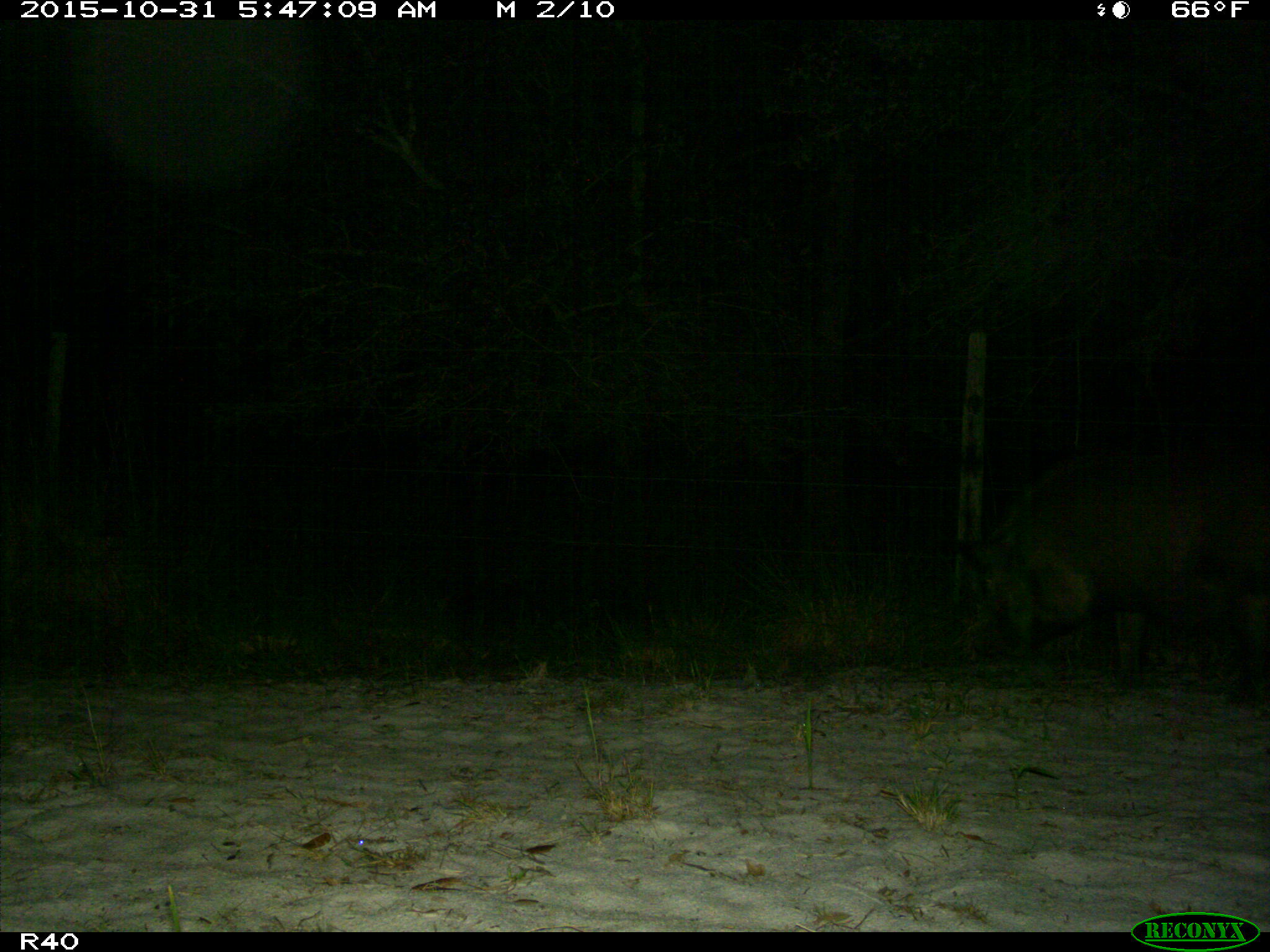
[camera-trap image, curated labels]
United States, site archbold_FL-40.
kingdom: Animalia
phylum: Chordata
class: Mammalia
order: Artiodactyla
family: Suidae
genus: Sus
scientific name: Sus scrofa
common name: wild boar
Sus scrofa (wild boar).